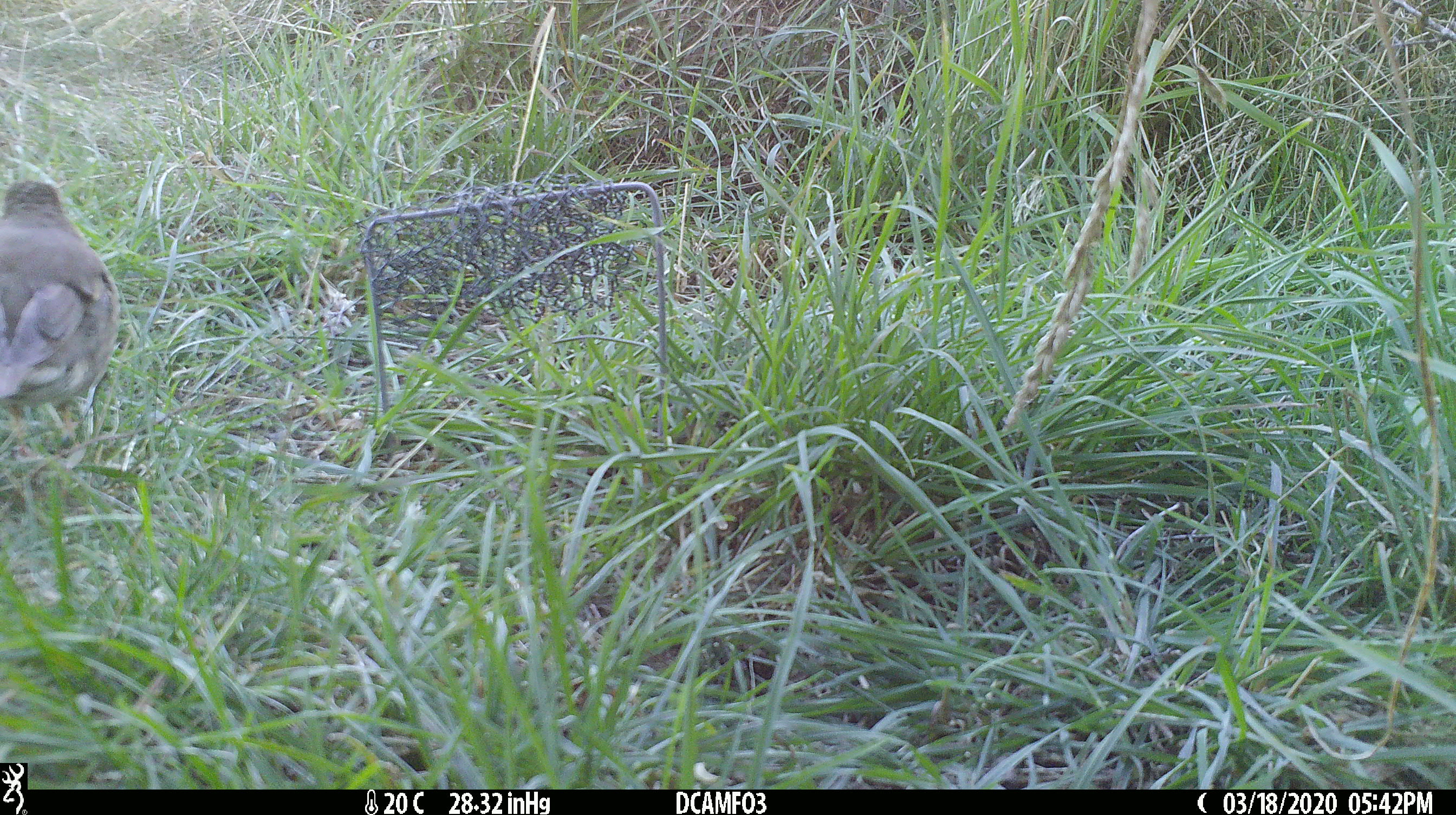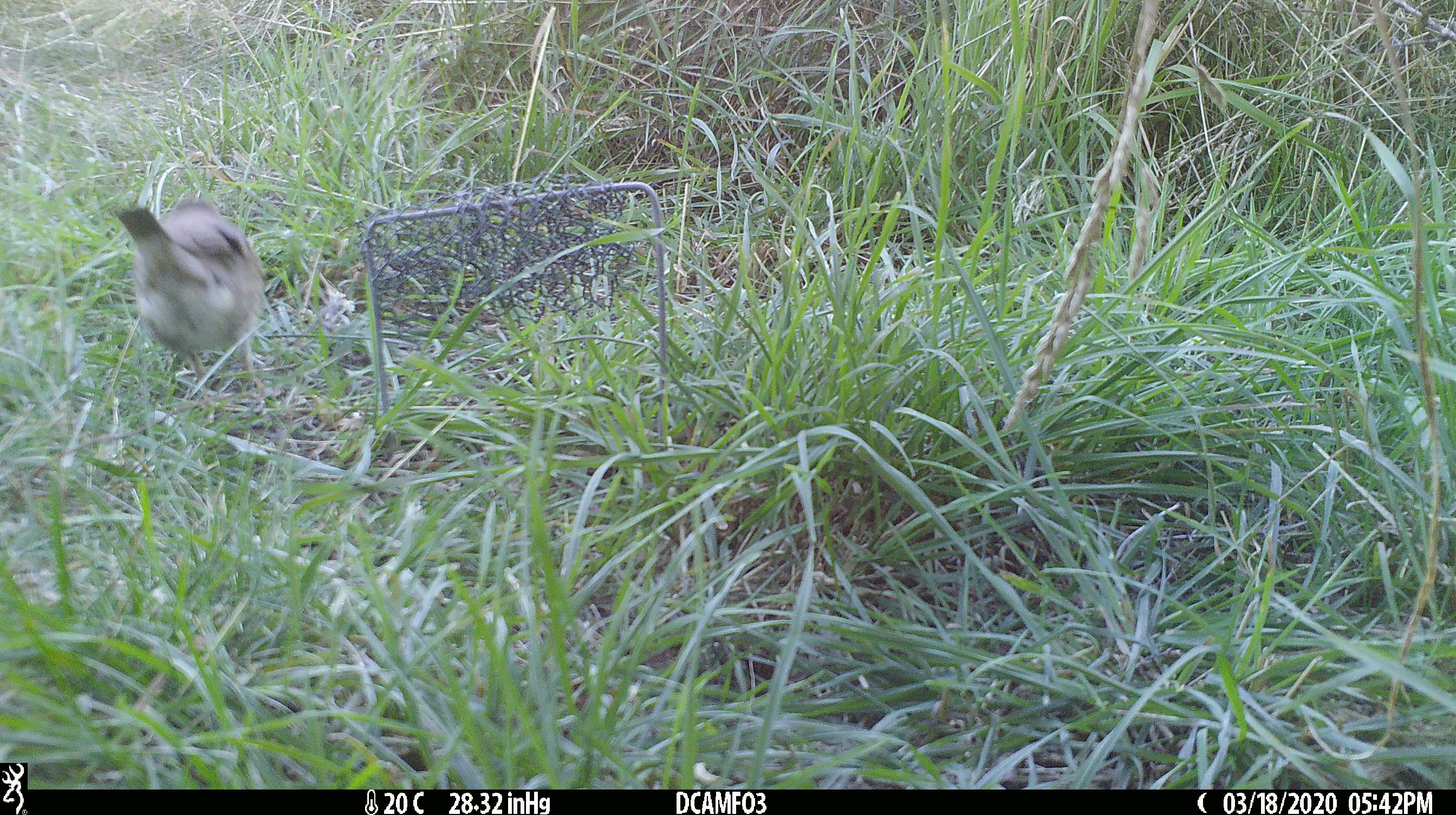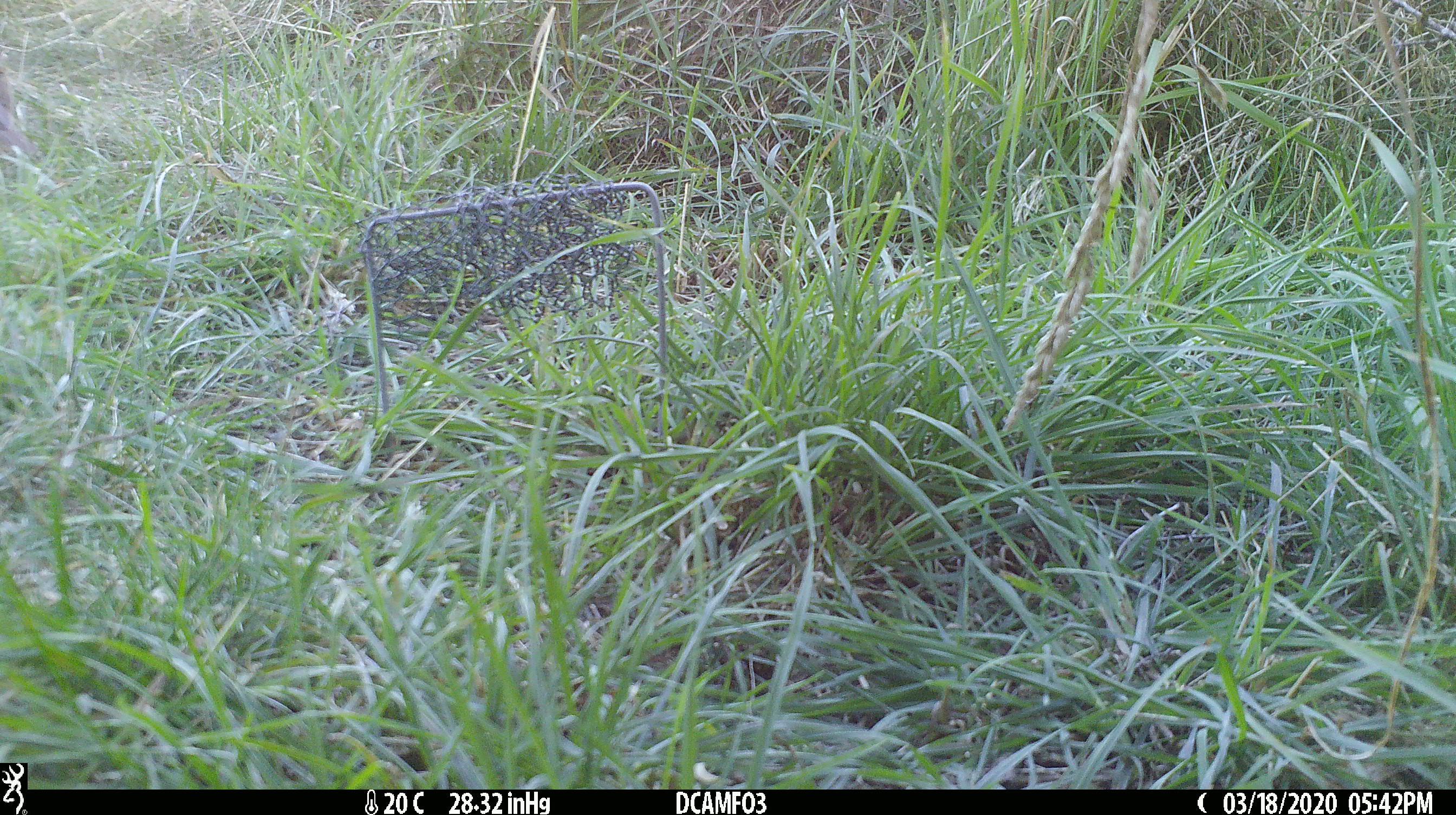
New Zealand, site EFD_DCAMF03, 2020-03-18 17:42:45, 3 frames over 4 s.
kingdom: Animalia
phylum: Chordata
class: Aves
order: Passeriformes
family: Turdidae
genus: Turdus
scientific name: Turdus philomelos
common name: song thrush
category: thrush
Thrush (song thrush) (Turdus philomelos).